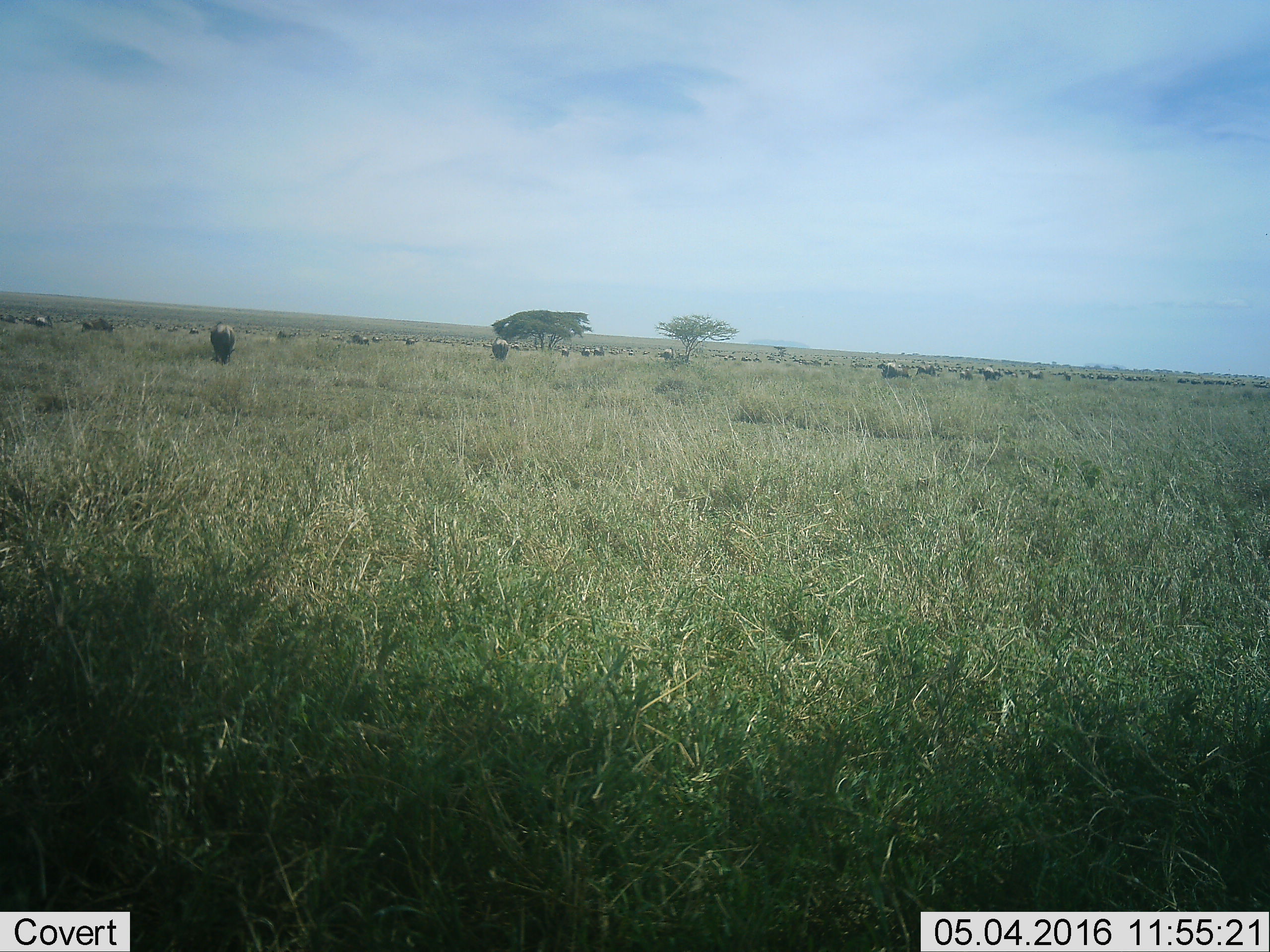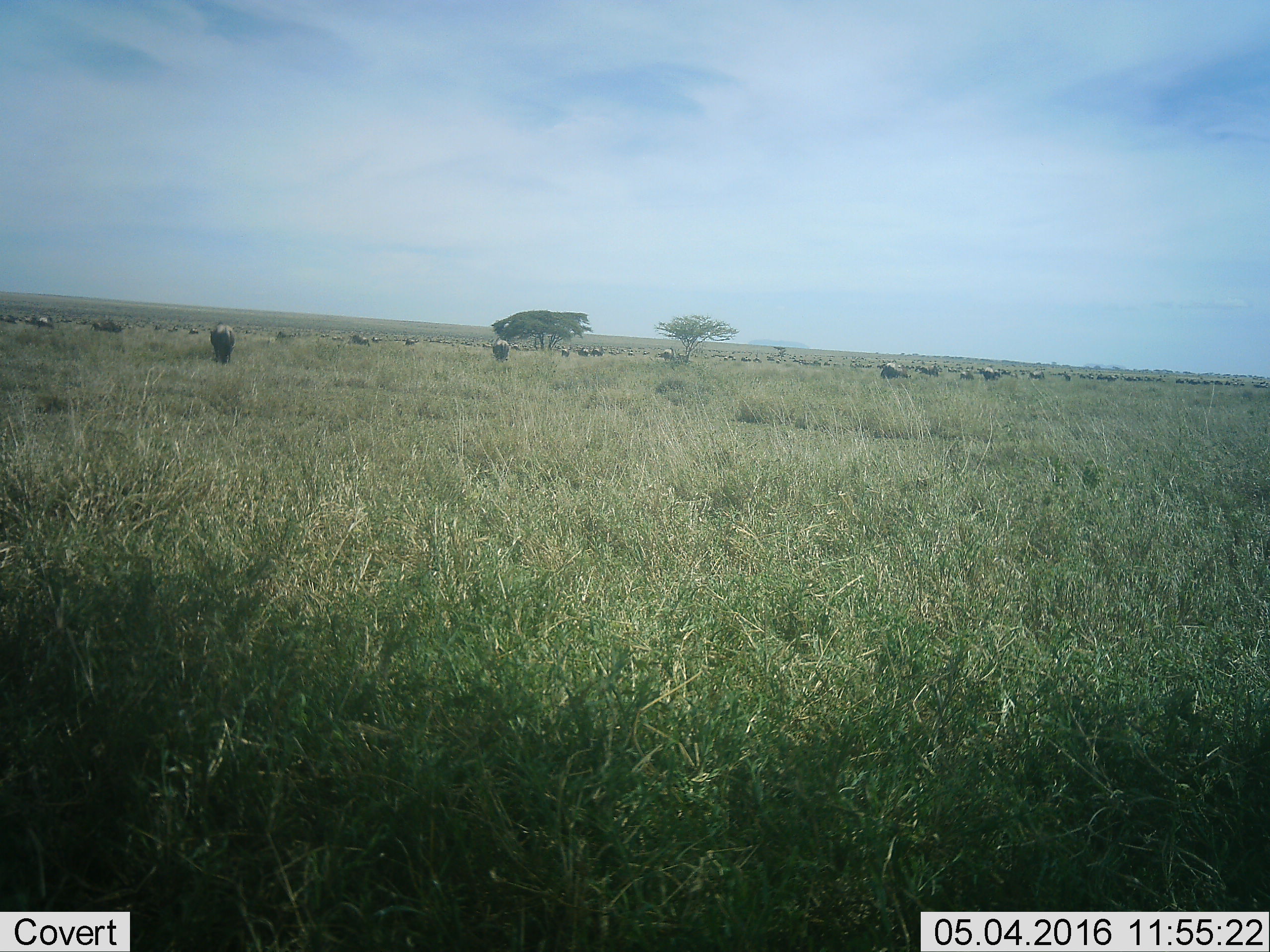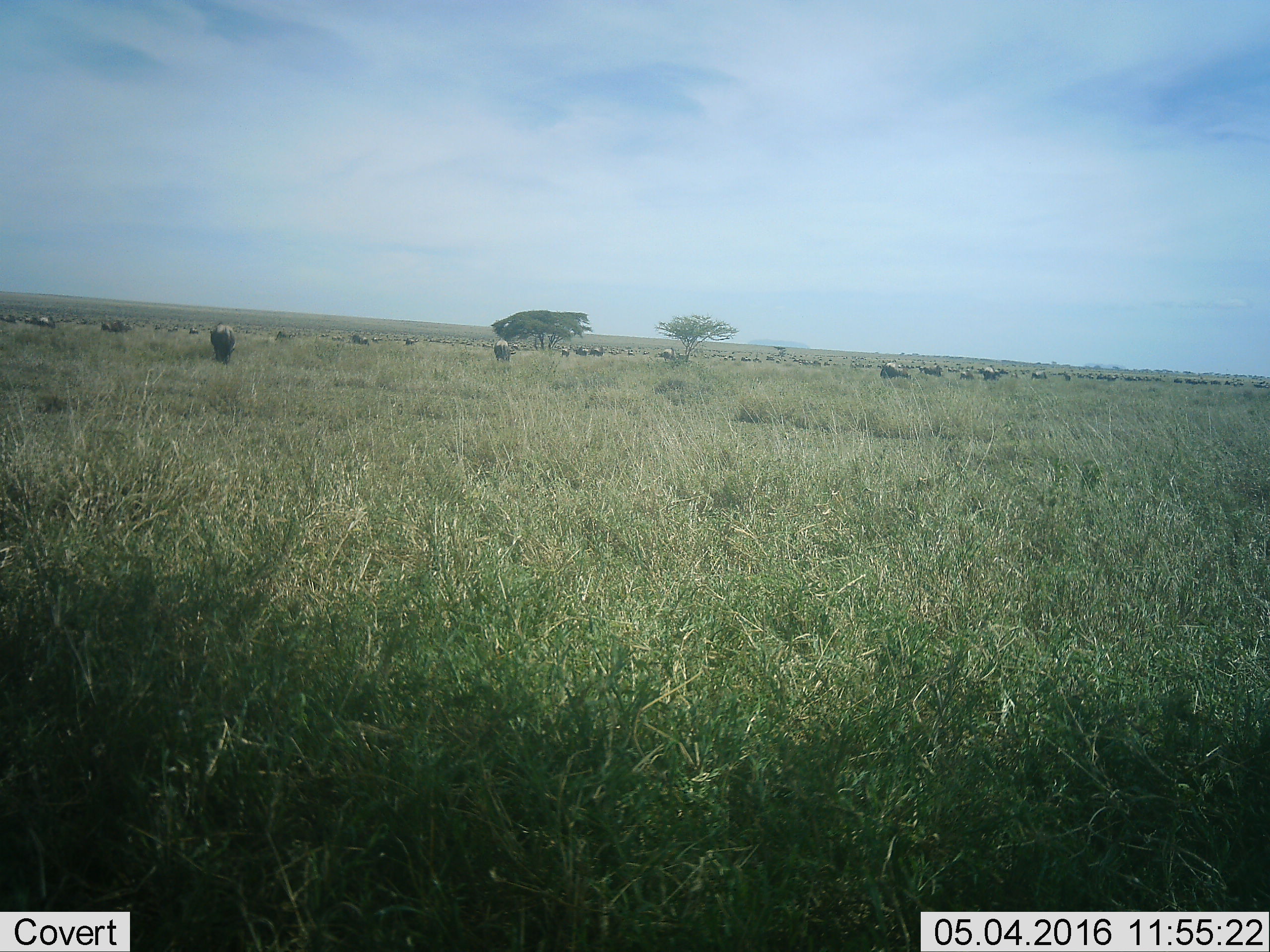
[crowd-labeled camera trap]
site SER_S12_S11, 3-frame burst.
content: unidentified animal